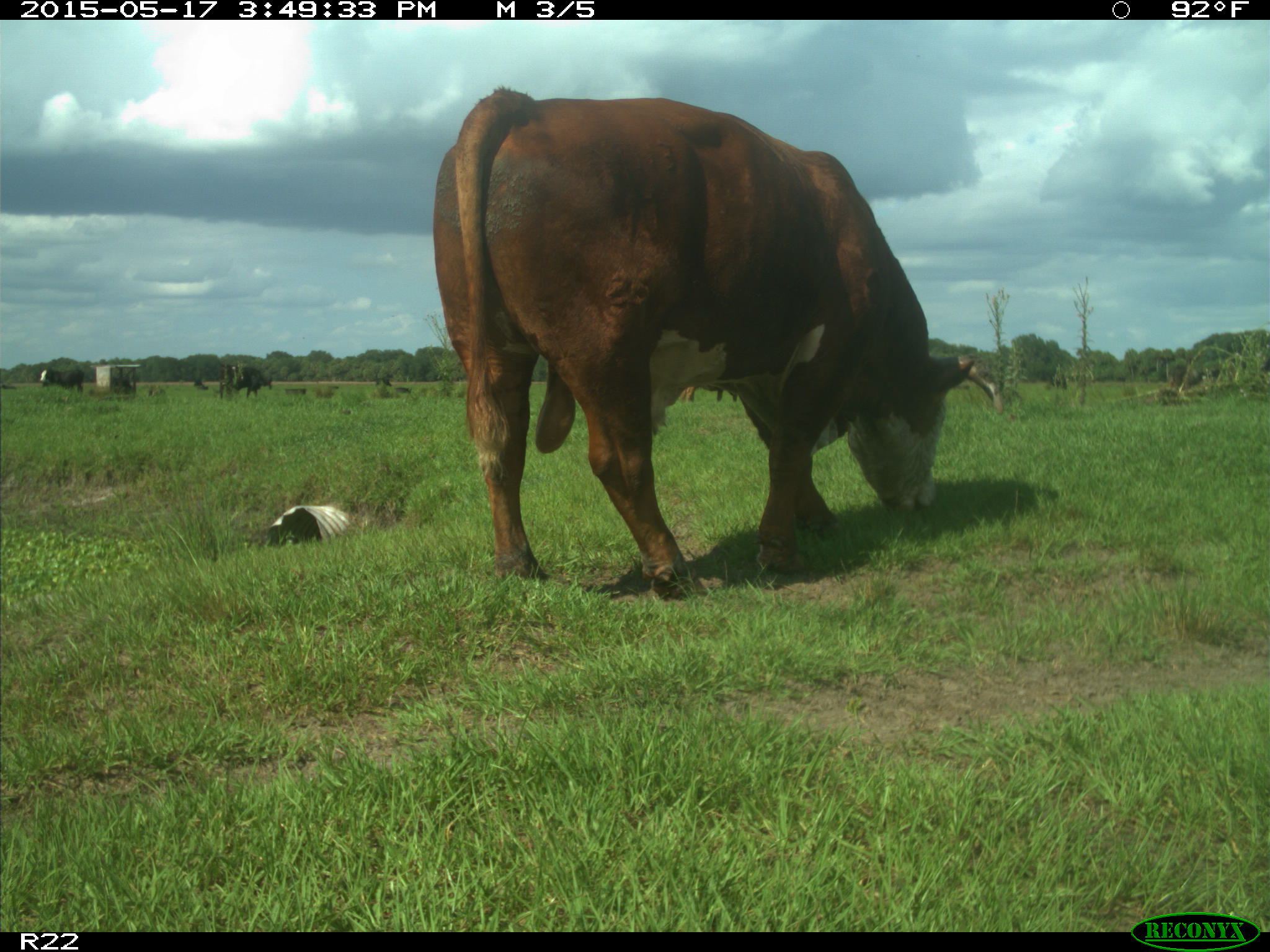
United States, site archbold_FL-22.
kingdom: Animalia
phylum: Chordata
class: Mammalia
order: Artiodactyla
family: Bovidae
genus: Bos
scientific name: Bos taurus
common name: domestic cow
Bos taurus (domestic cow).